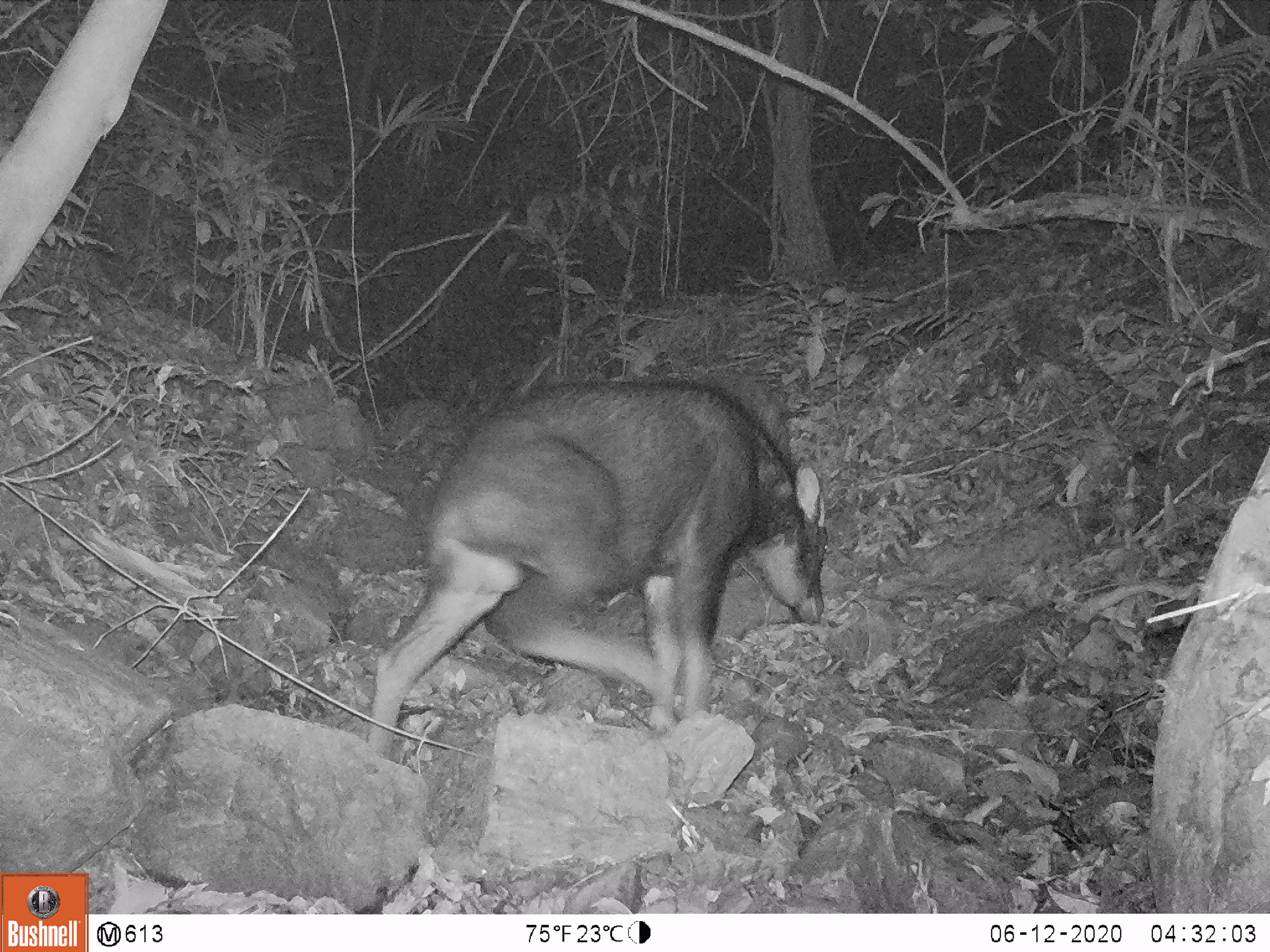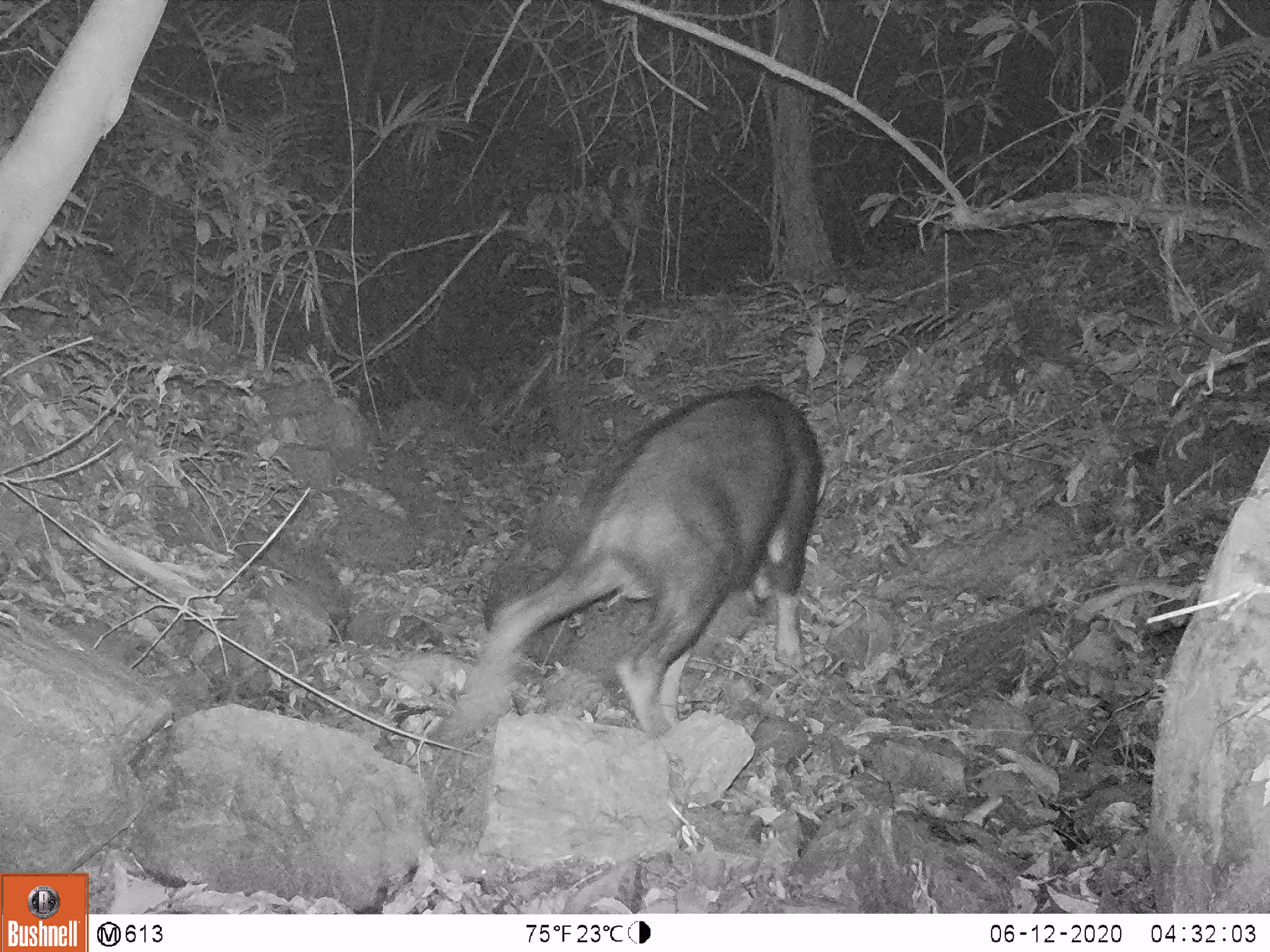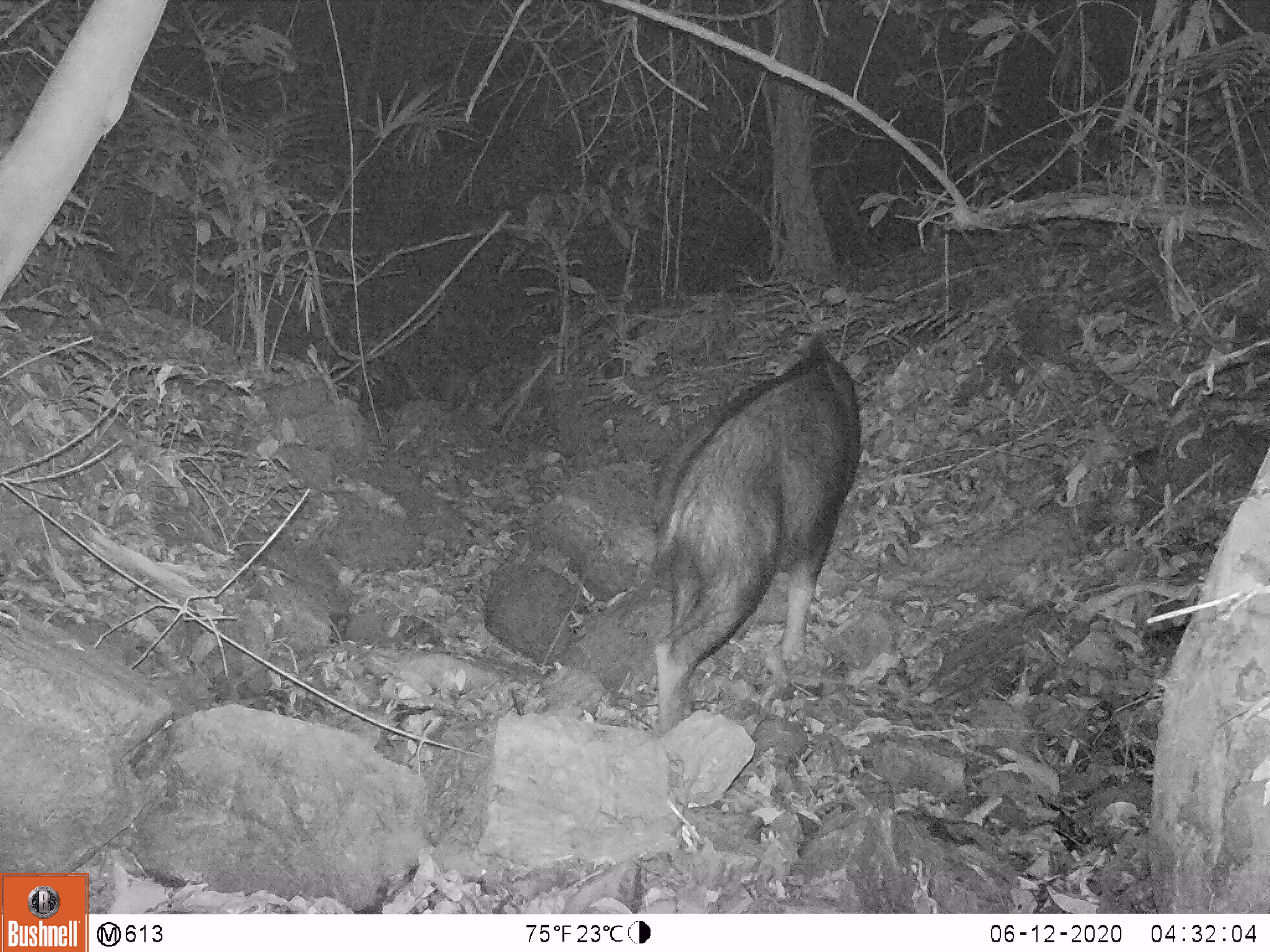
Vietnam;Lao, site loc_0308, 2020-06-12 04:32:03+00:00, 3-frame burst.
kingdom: Animalia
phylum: Chordata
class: Mammalia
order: Artiodactyla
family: Bovidae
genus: Capricornis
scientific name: Capricornis sumatraensis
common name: chinese serow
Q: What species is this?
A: Chinese serow (Capricornis sumatraensis).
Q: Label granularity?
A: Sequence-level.